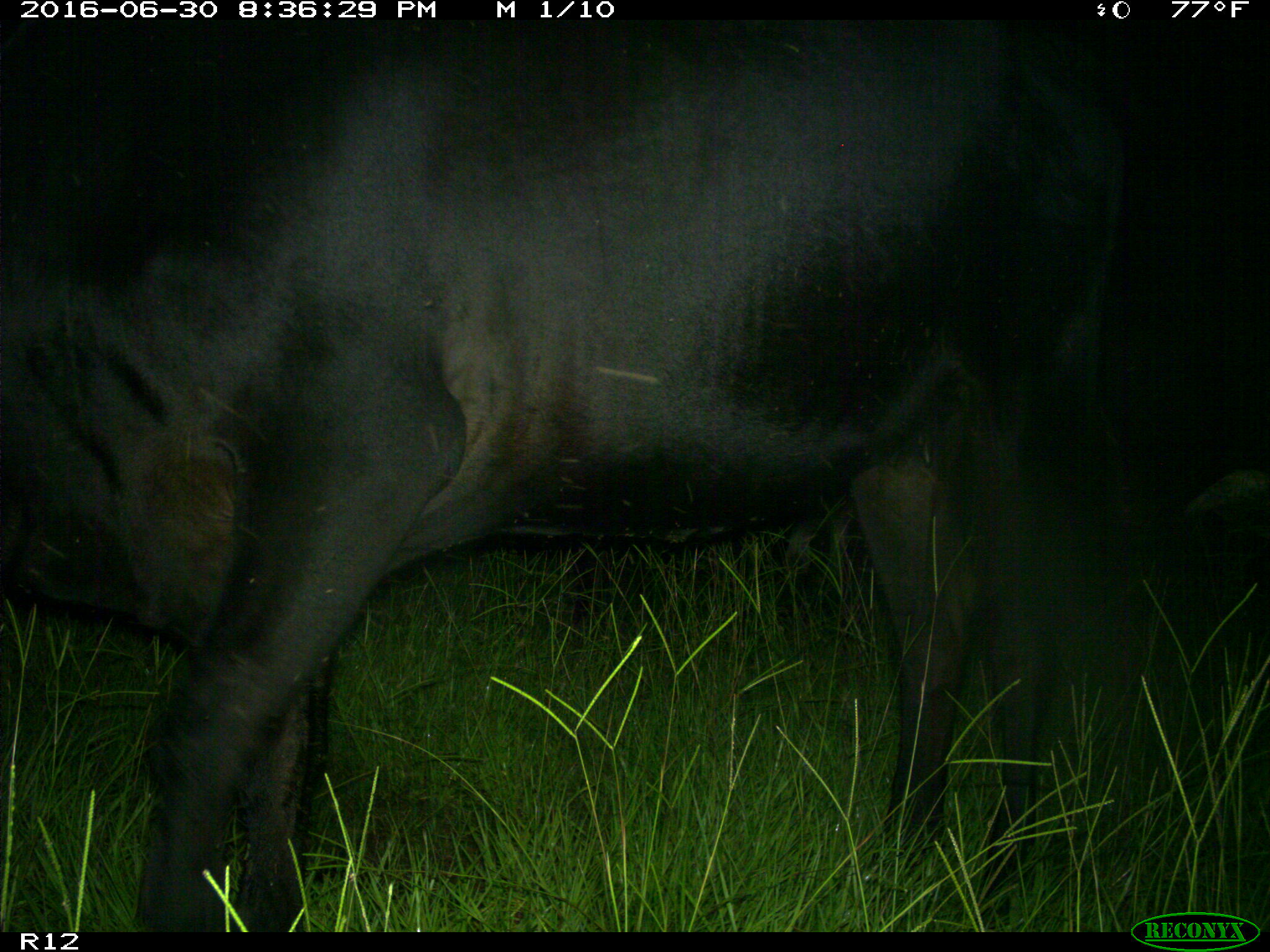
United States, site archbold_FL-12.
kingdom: Animalia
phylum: Chordata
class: Mammalia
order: Artiodactyla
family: Bovidae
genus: Bos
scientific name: Bos taurus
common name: domestic cow